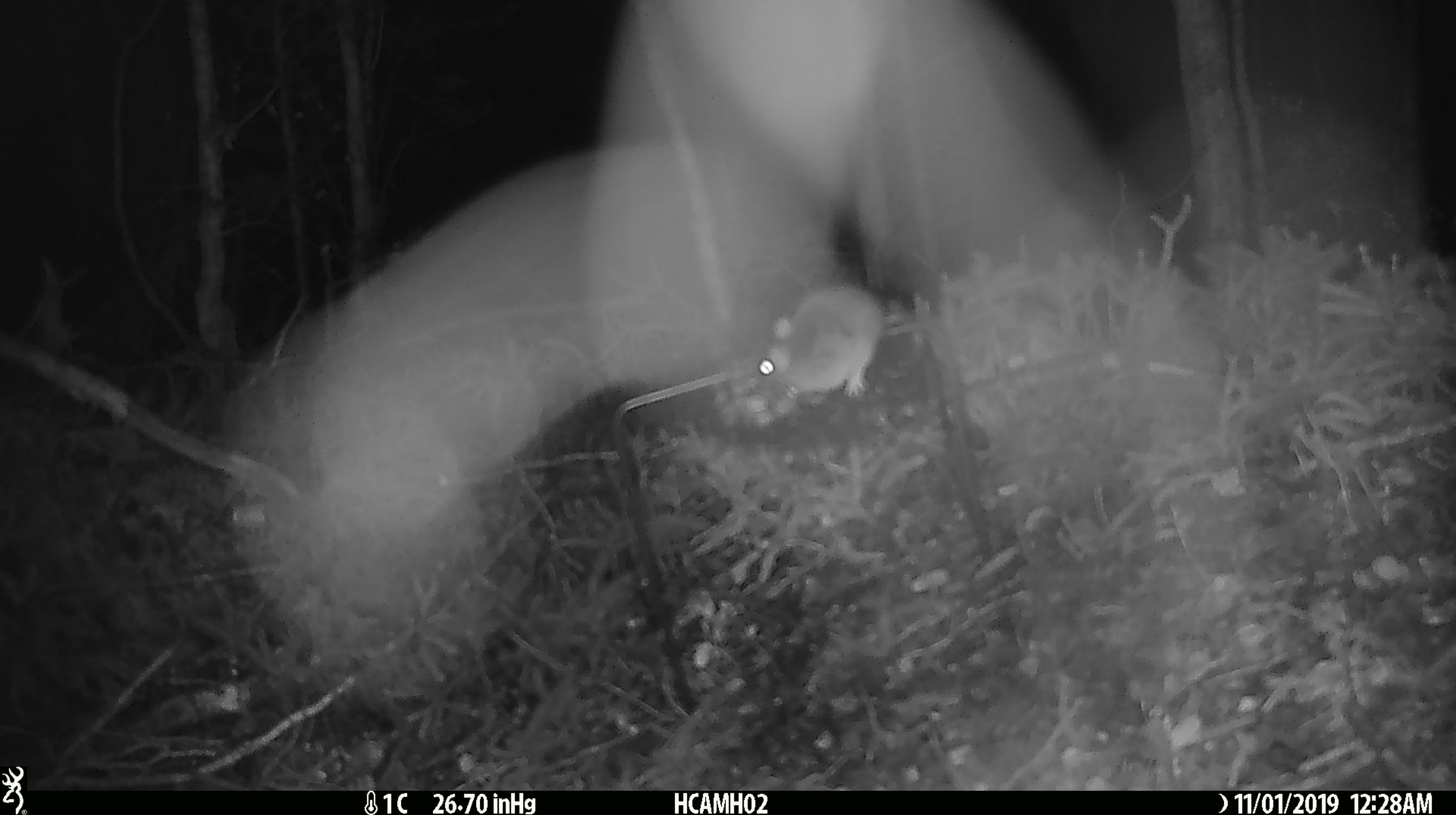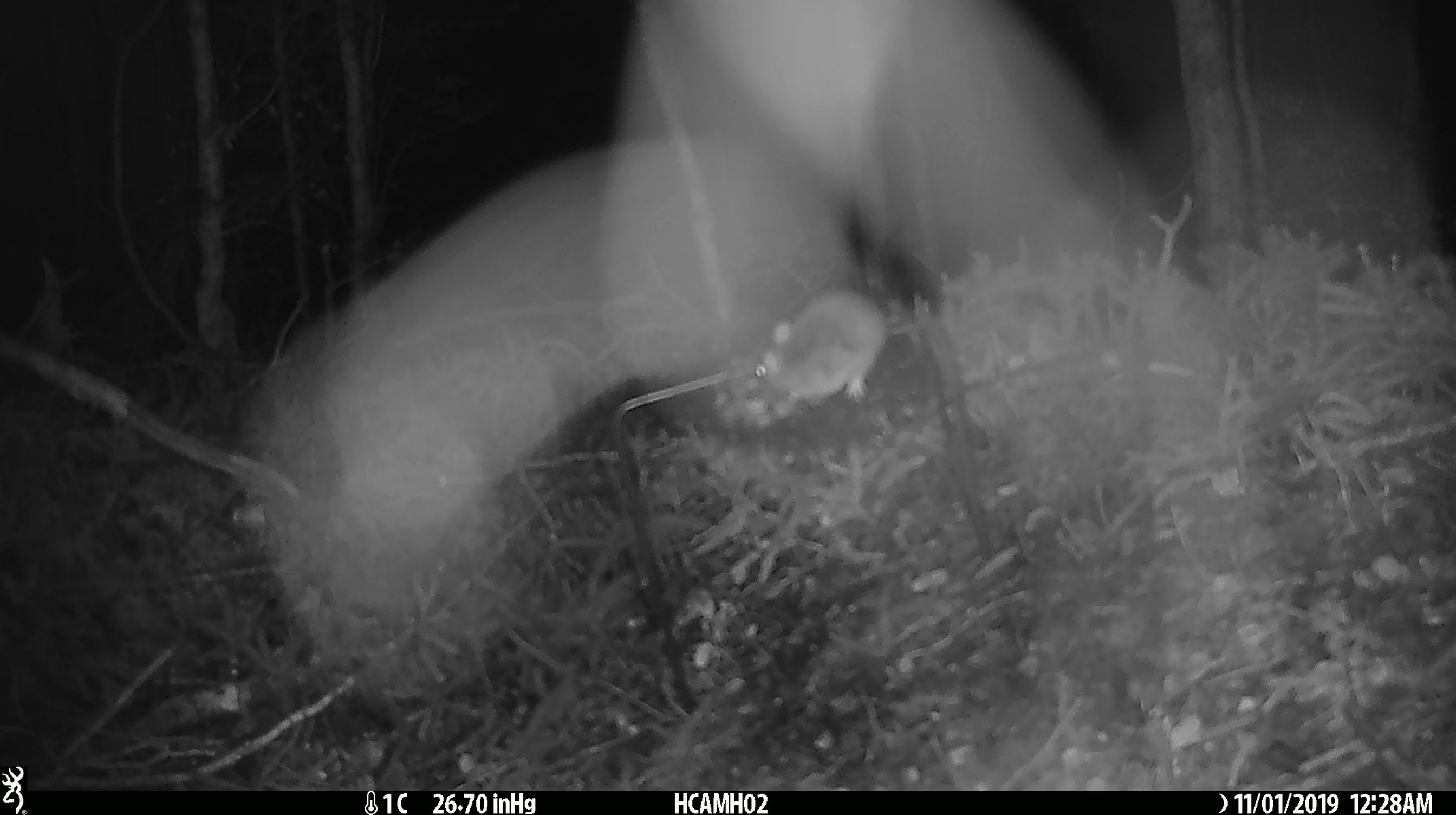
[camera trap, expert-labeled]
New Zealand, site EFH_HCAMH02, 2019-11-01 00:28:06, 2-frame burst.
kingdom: Animalia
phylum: Chordata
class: Mammalia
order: Rodentia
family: Muridae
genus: Mus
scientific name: Mus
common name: mouse